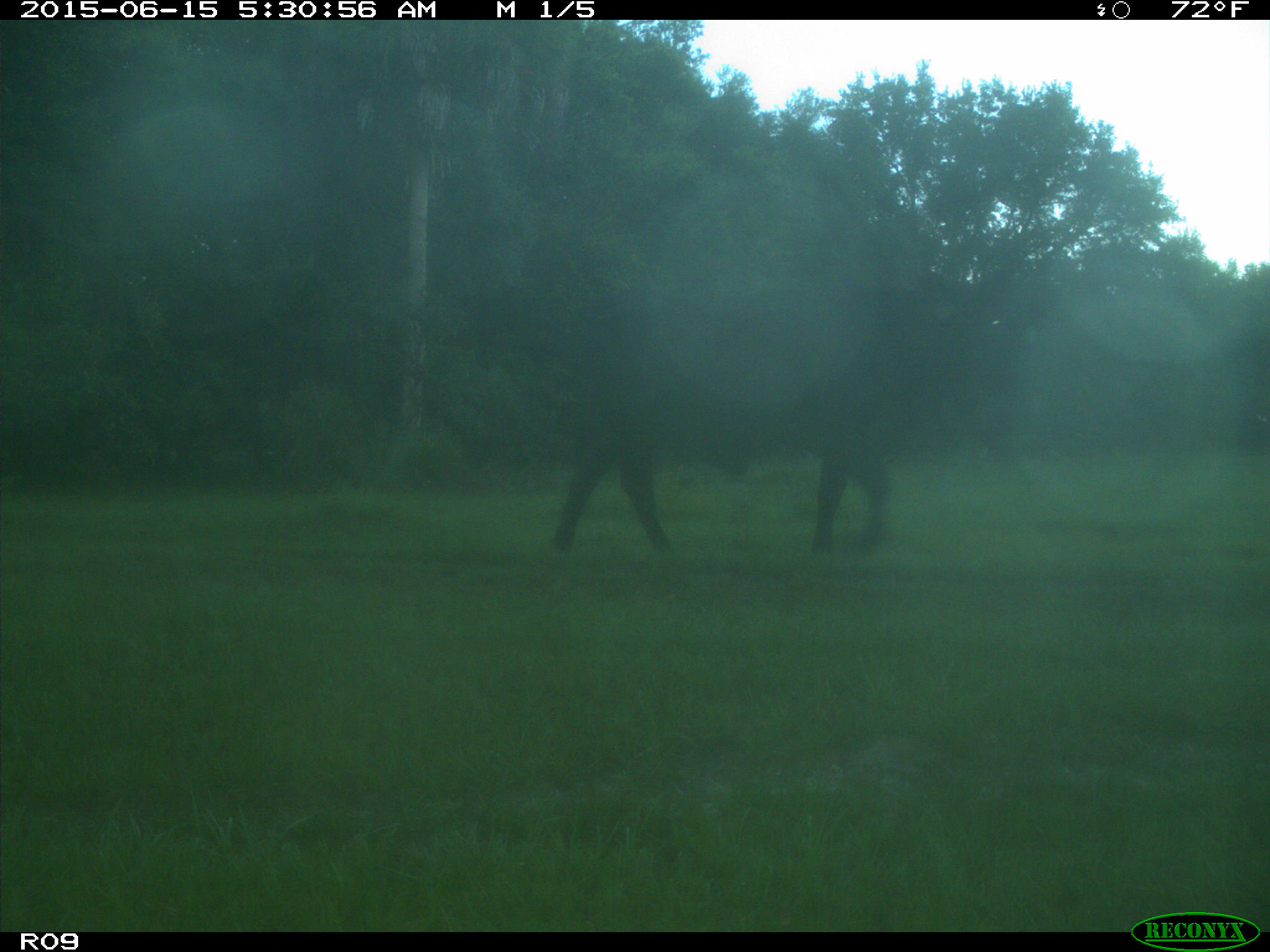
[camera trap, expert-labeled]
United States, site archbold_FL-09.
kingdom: Animalia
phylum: Chordata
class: Mammalia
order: Artiodactyla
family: Bovidae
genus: Bos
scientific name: Bos taurus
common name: domestic cow